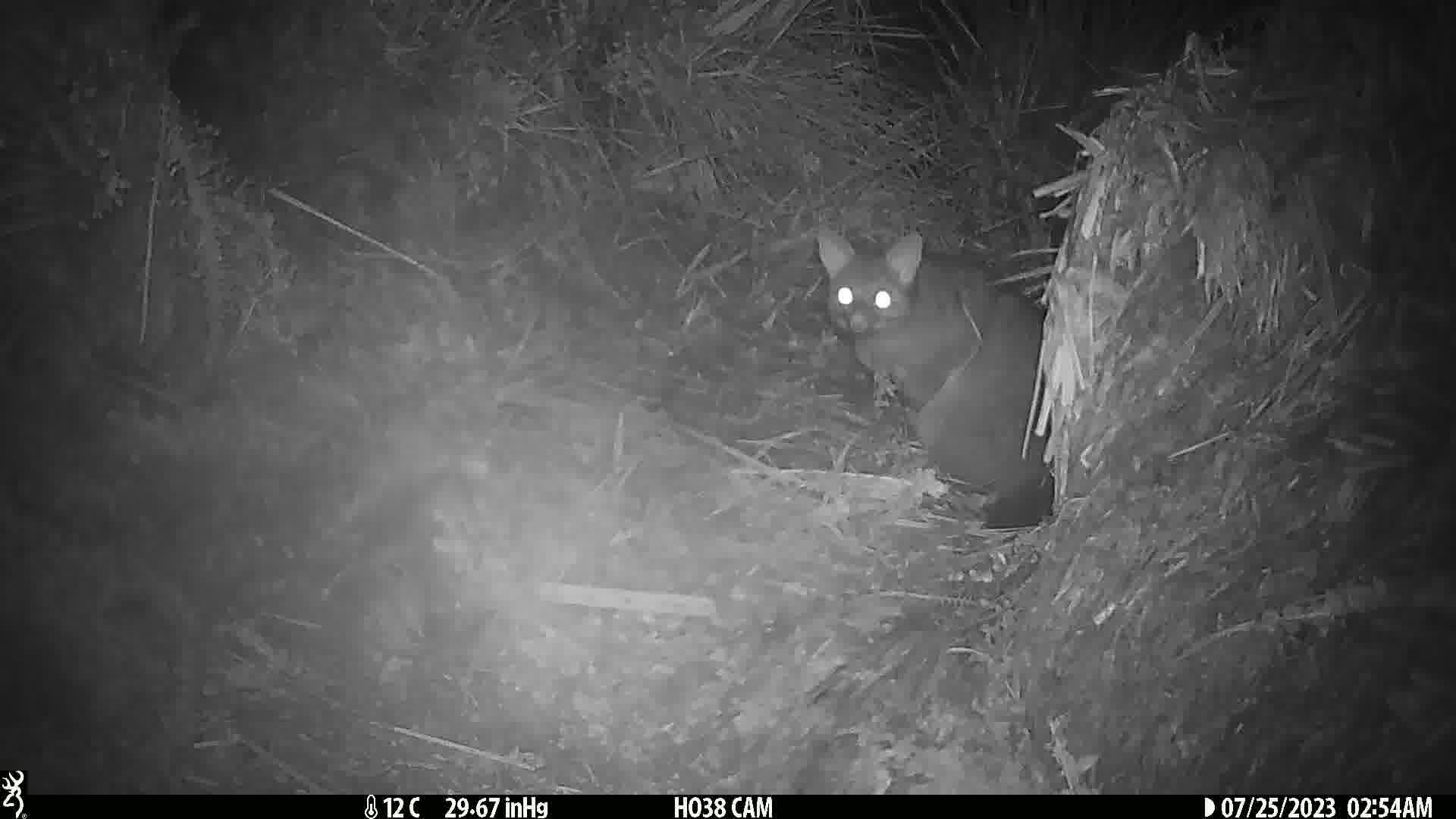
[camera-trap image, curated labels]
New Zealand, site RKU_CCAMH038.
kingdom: Animalia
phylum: Chordata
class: Mammalia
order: Diprotodontia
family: Phalangeridae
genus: Trichosurus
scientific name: Trichosurus vulpecula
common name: common brushtail possum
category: possum